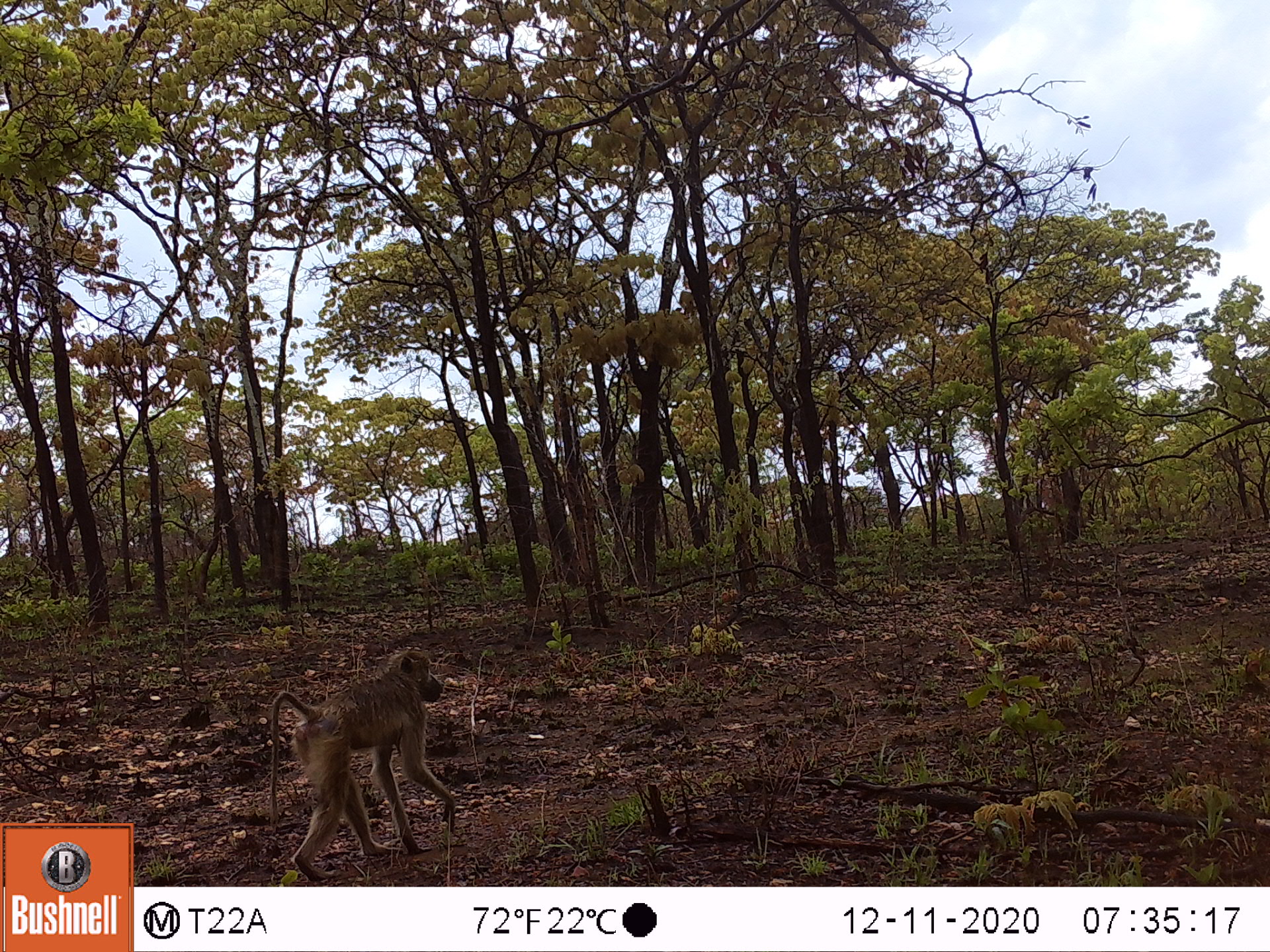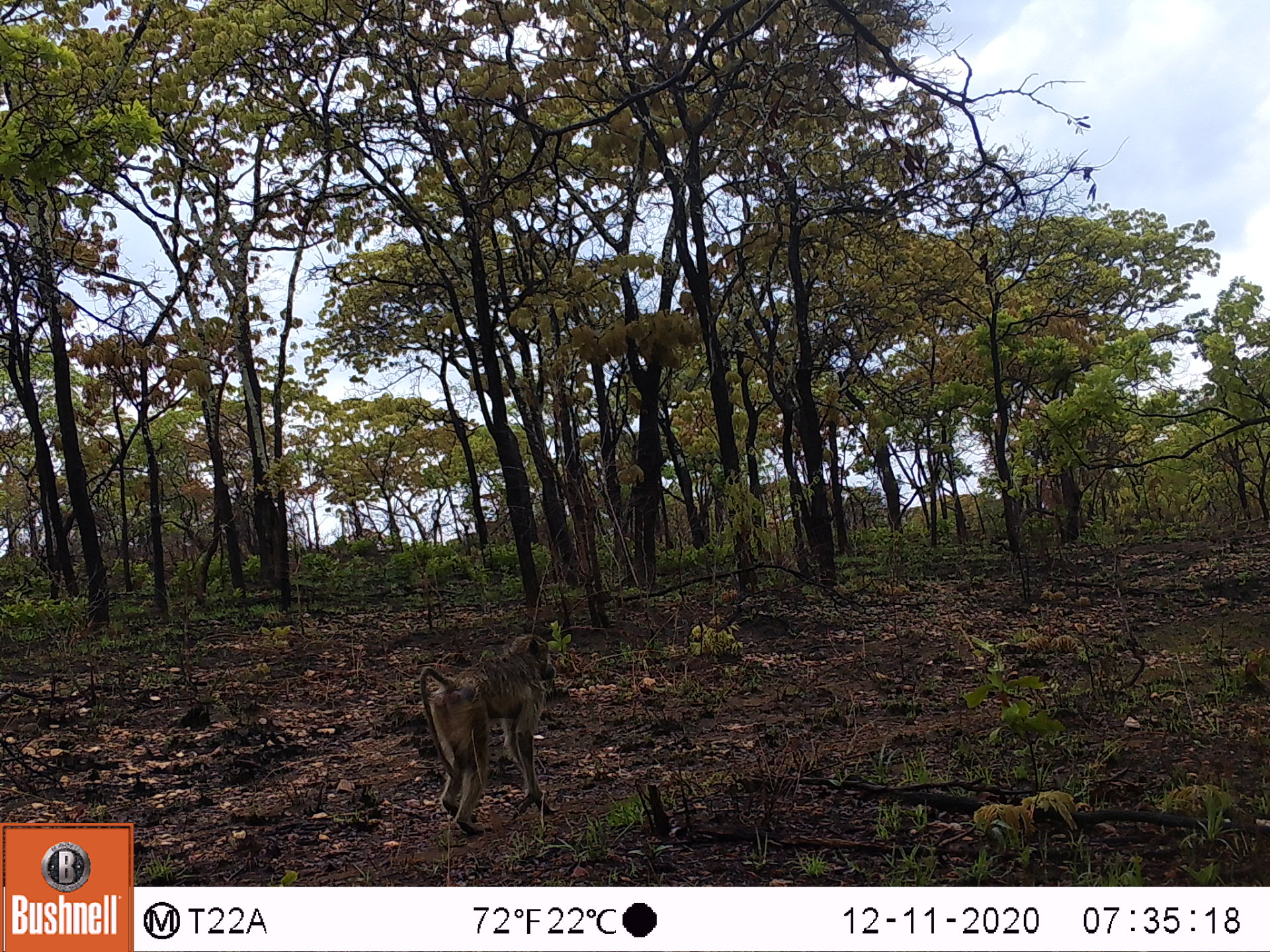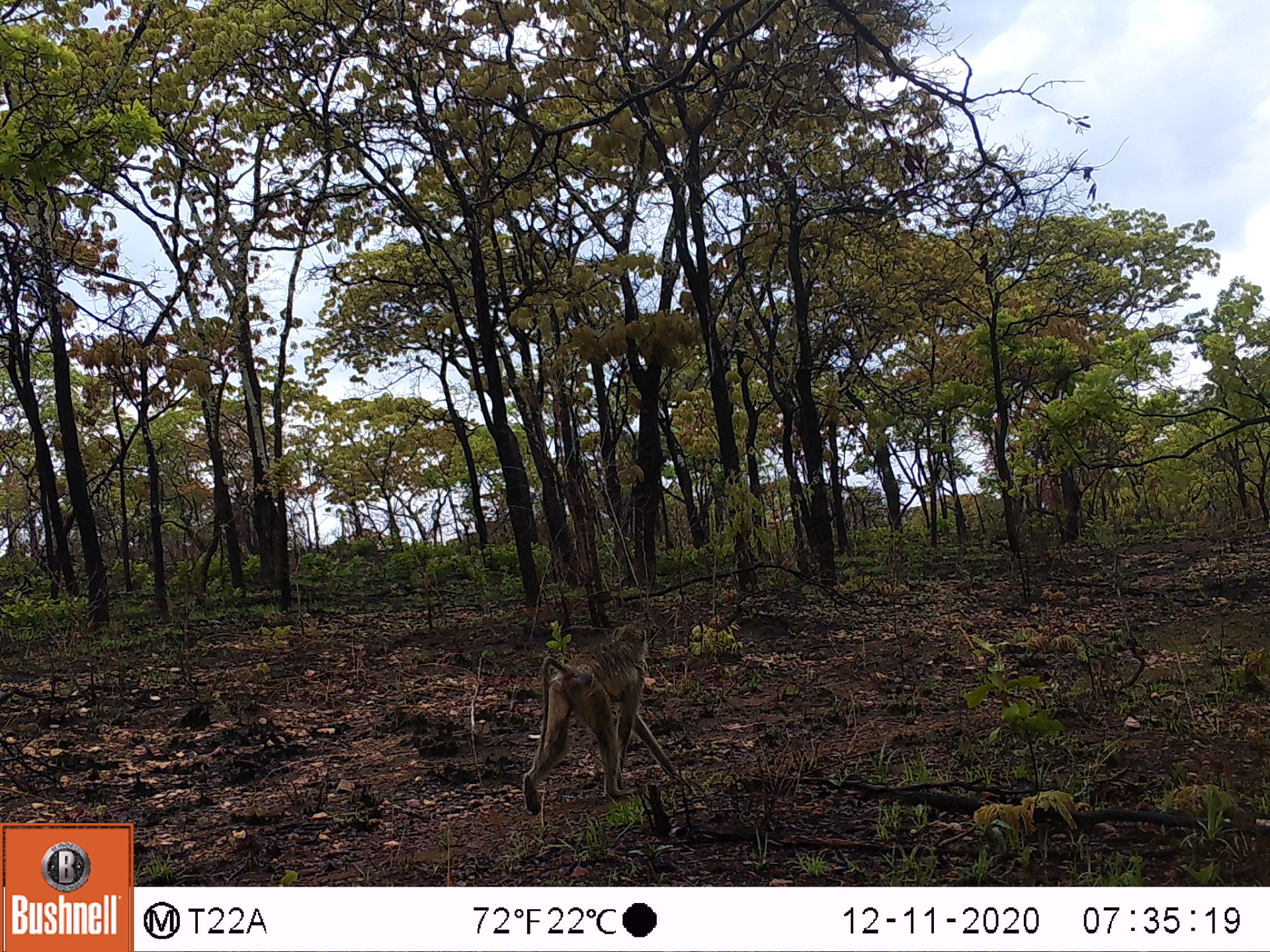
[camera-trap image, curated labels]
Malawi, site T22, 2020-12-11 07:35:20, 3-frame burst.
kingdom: Animalia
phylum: Chordata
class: Mammalia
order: Primates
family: Cercopithecidae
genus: Papio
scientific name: Papio cynocephalus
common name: yellow baboon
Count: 1.